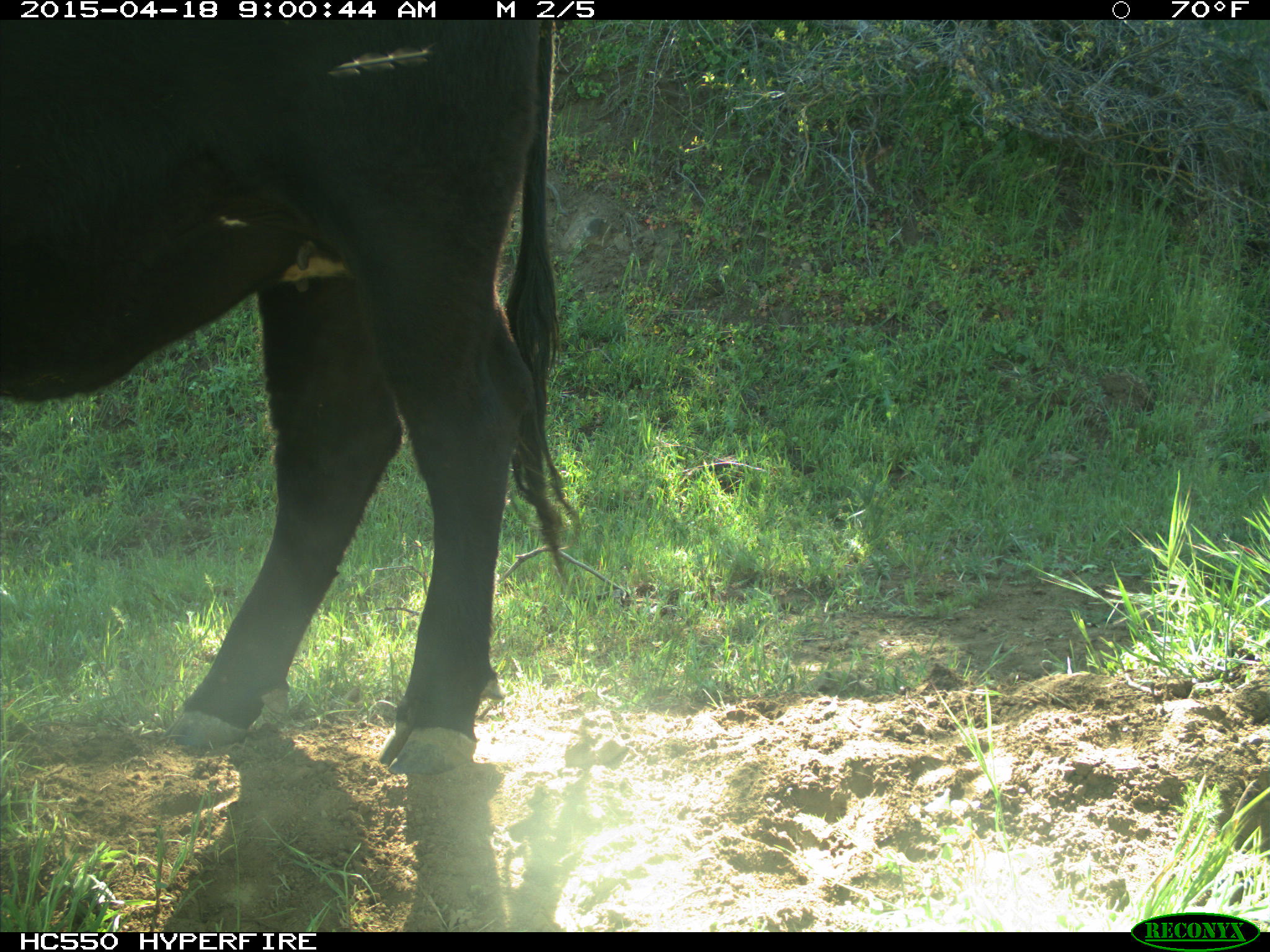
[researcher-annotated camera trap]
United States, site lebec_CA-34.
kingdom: Animalia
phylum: Chordata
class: Mammalia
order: Artiodactyla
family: Bovidae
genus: Bos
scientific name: Bos taurus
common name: domestic cow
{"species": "Bos taurus (domestic cow)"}